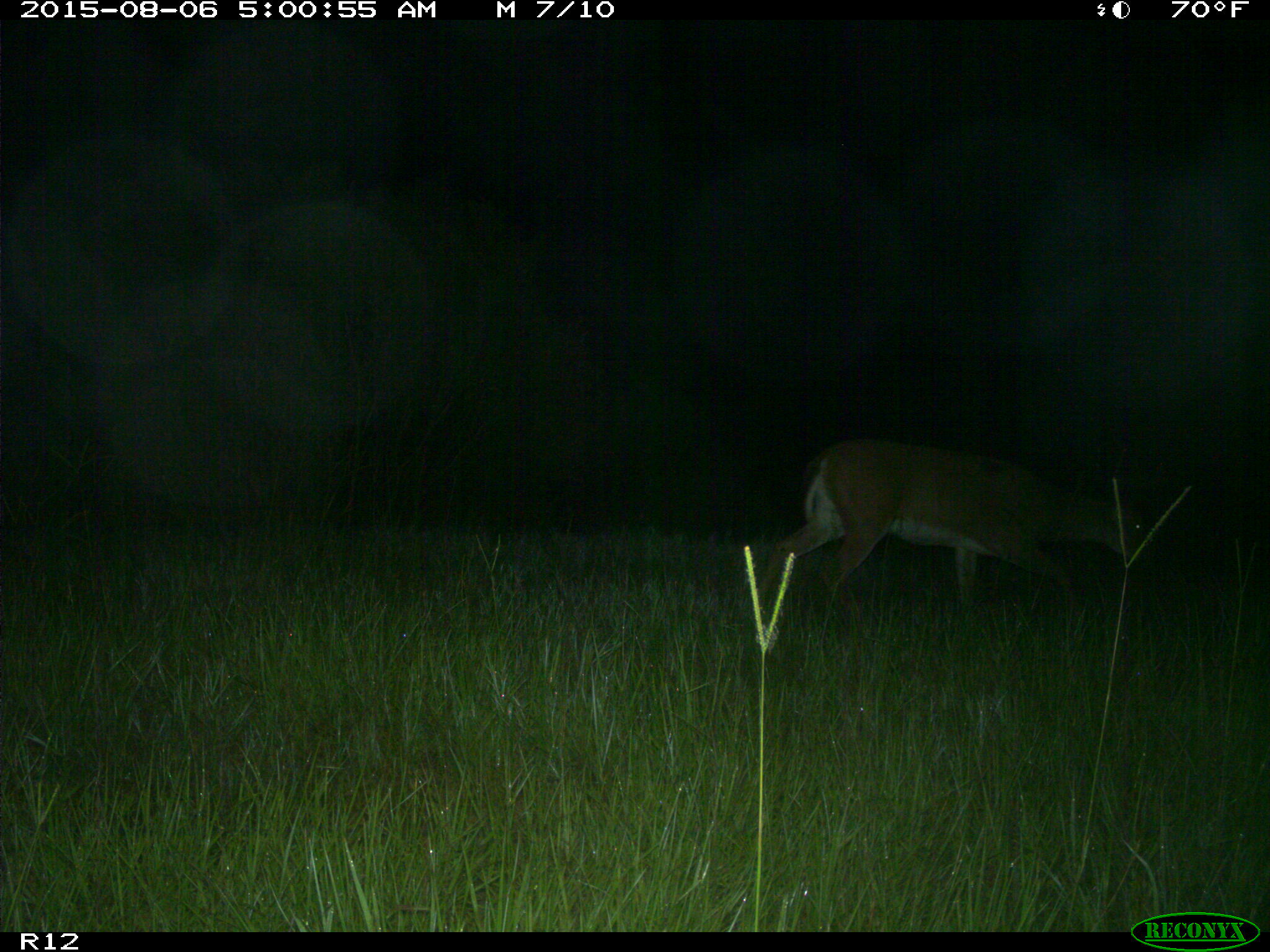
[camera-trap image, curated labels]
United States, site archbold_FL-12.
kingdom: Animalia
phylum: Chordata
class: Mammalia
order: Artiodactyla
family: Cervidae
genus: Odocoileus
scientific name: Odocoileus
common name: deer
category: unidentified deer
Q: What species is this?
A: Unidentified deer (deer) (Odocoileus).